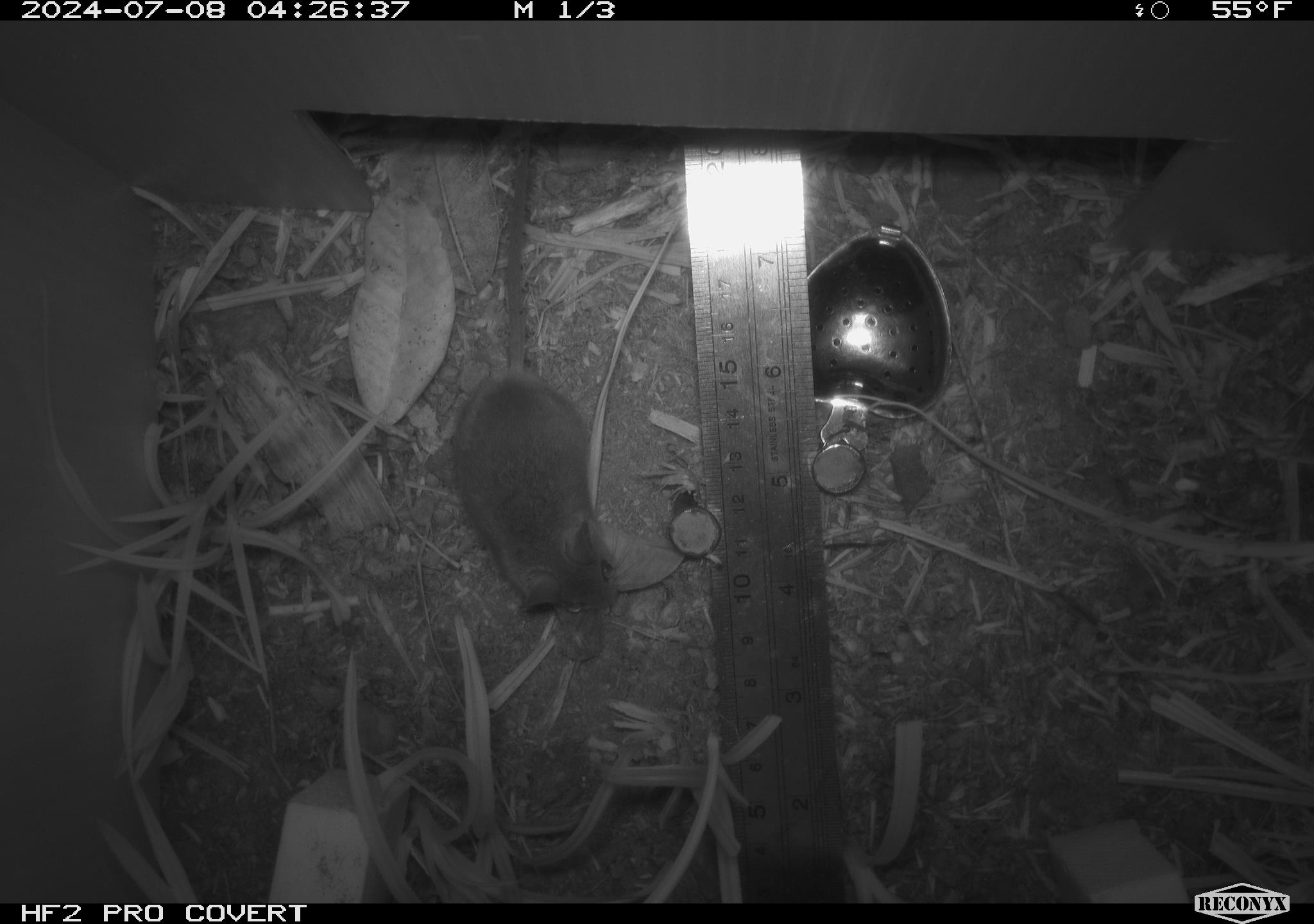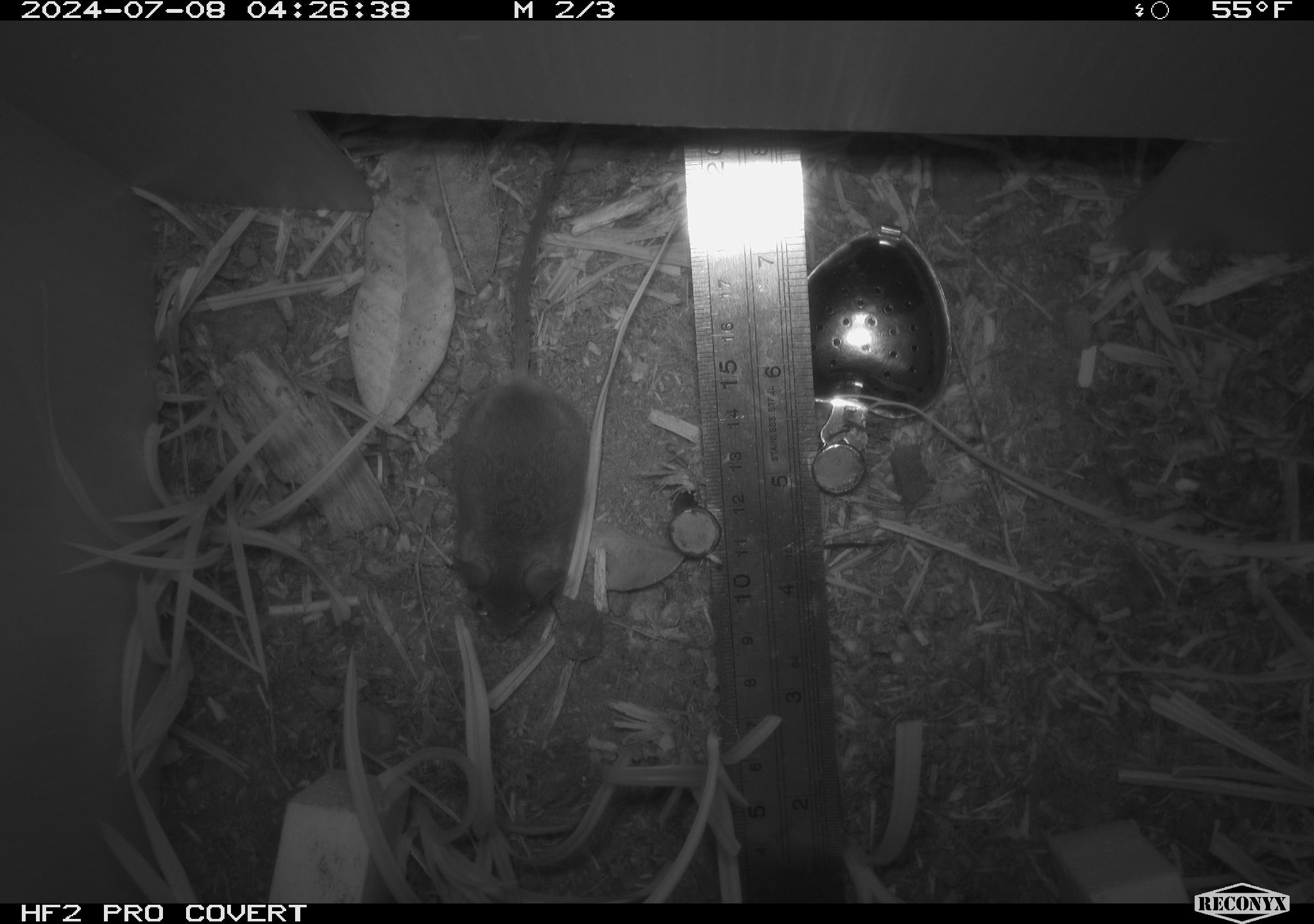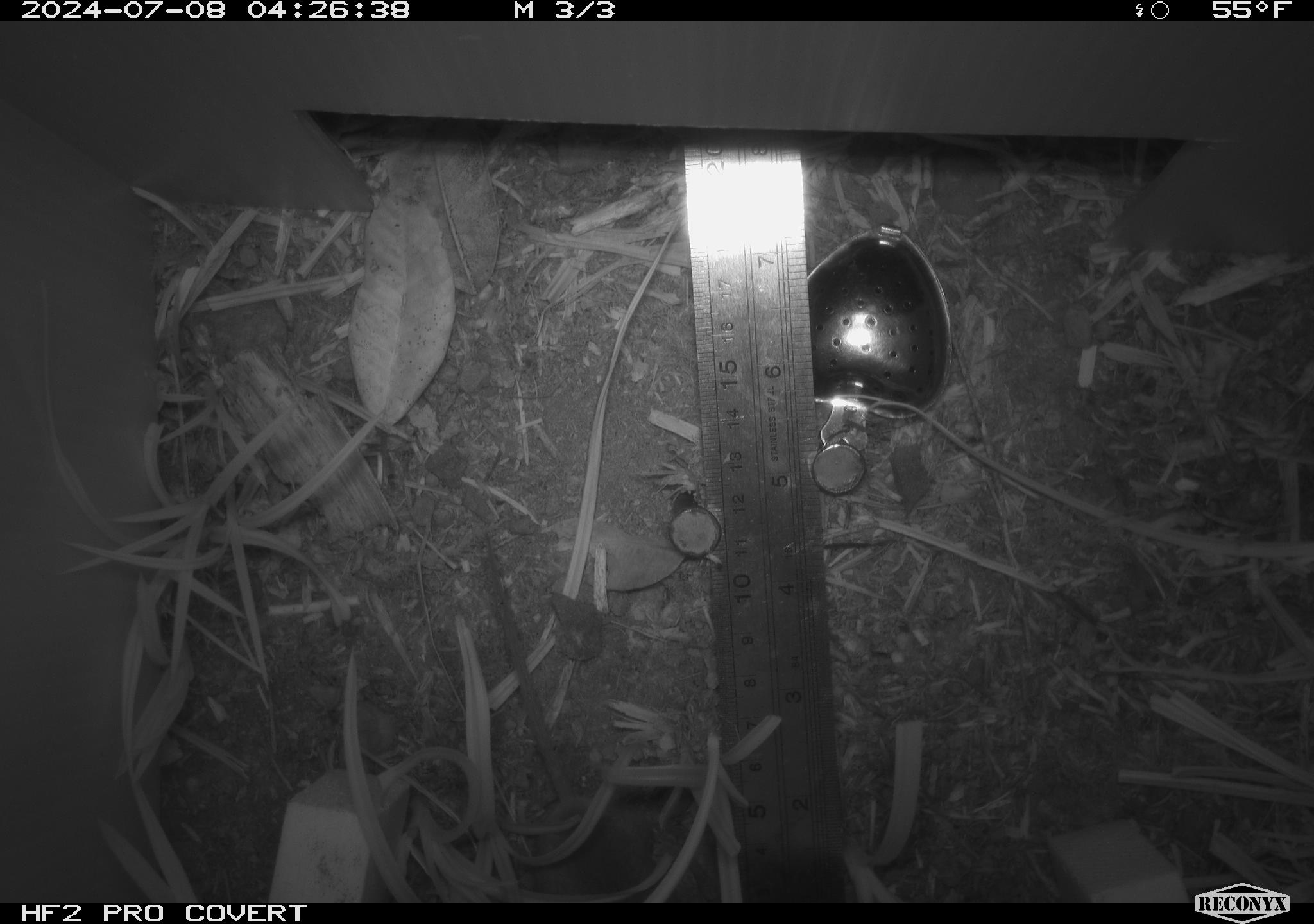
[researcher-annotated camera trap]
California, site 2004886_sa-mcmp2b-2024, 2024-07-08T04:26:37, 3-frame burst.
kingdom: Animalia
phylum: Chordata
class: Mammalia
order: Rodentia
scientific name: Rodentia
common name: mouse species